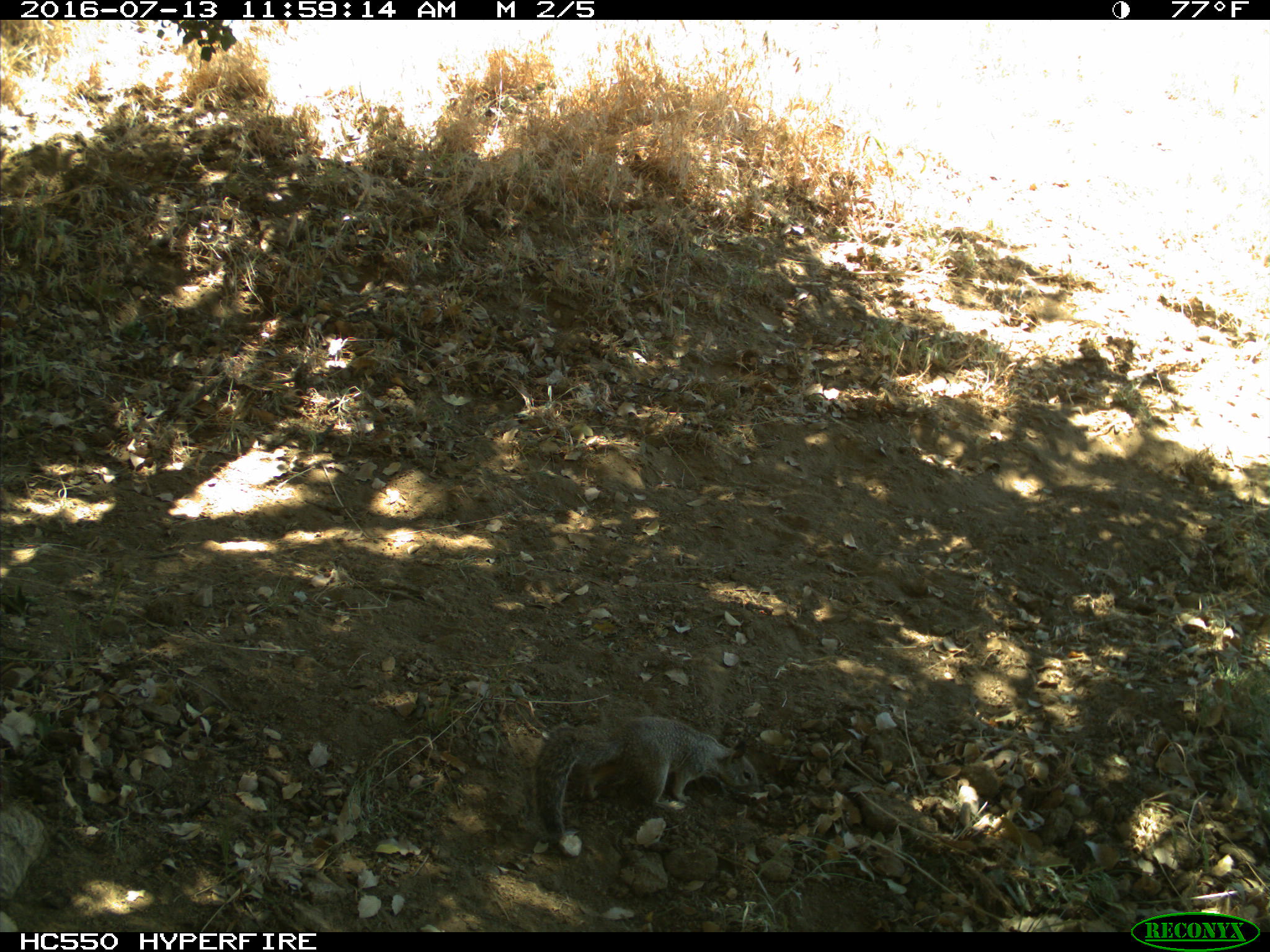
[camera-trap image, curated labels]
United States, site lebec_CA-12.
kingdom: Animalia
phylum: Chordata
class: Mammalia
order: Rodentia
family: Sciuridae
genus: Otospermophilus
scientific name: Otospermophilus beecheyi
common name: california ground squirrel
Otospermophilus beecheyi (california ground squirrel).